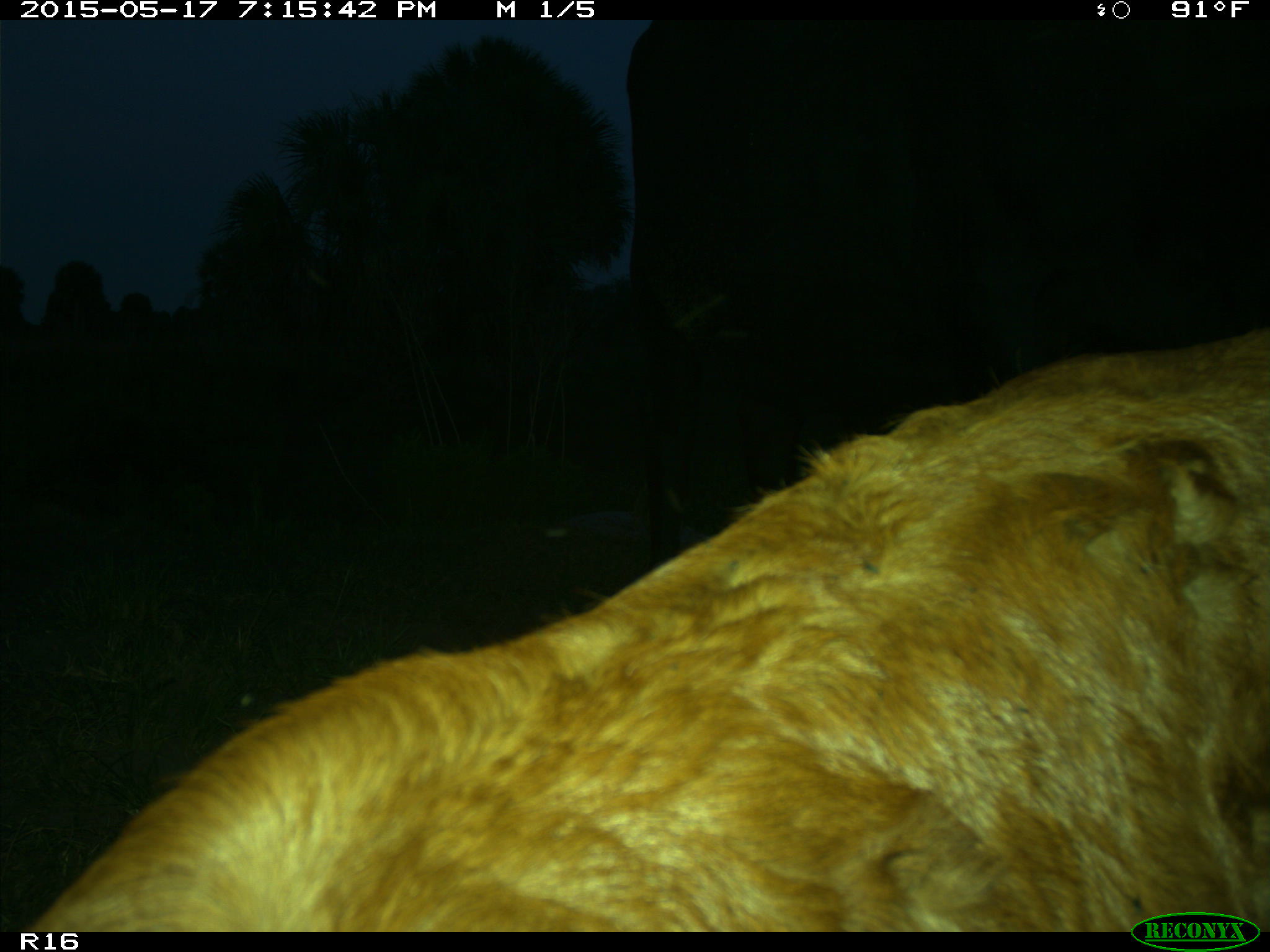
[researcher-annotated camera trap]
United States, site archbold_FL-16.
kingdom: Animalia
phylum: Chordata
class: Mammalia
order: Artiodactyla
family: Bovidae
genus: Bos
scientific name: Bos taurus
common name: domestic cow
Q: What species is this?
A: Bos taurus (domestic cow).